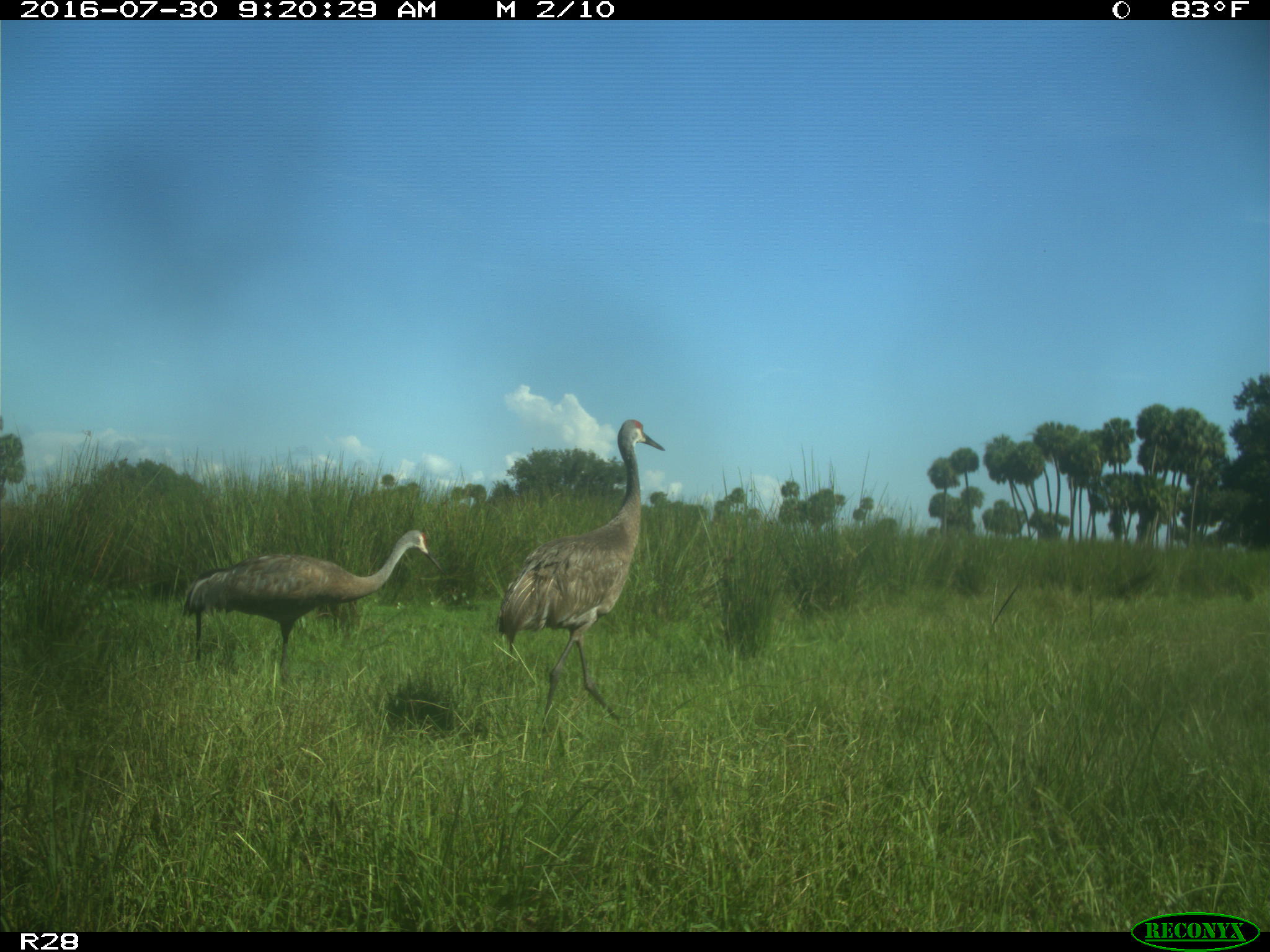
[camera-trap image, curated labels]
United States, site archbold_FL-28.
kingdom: Animalia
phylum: Chordata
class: Aves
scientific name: Aves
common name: birds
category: unidentified bird